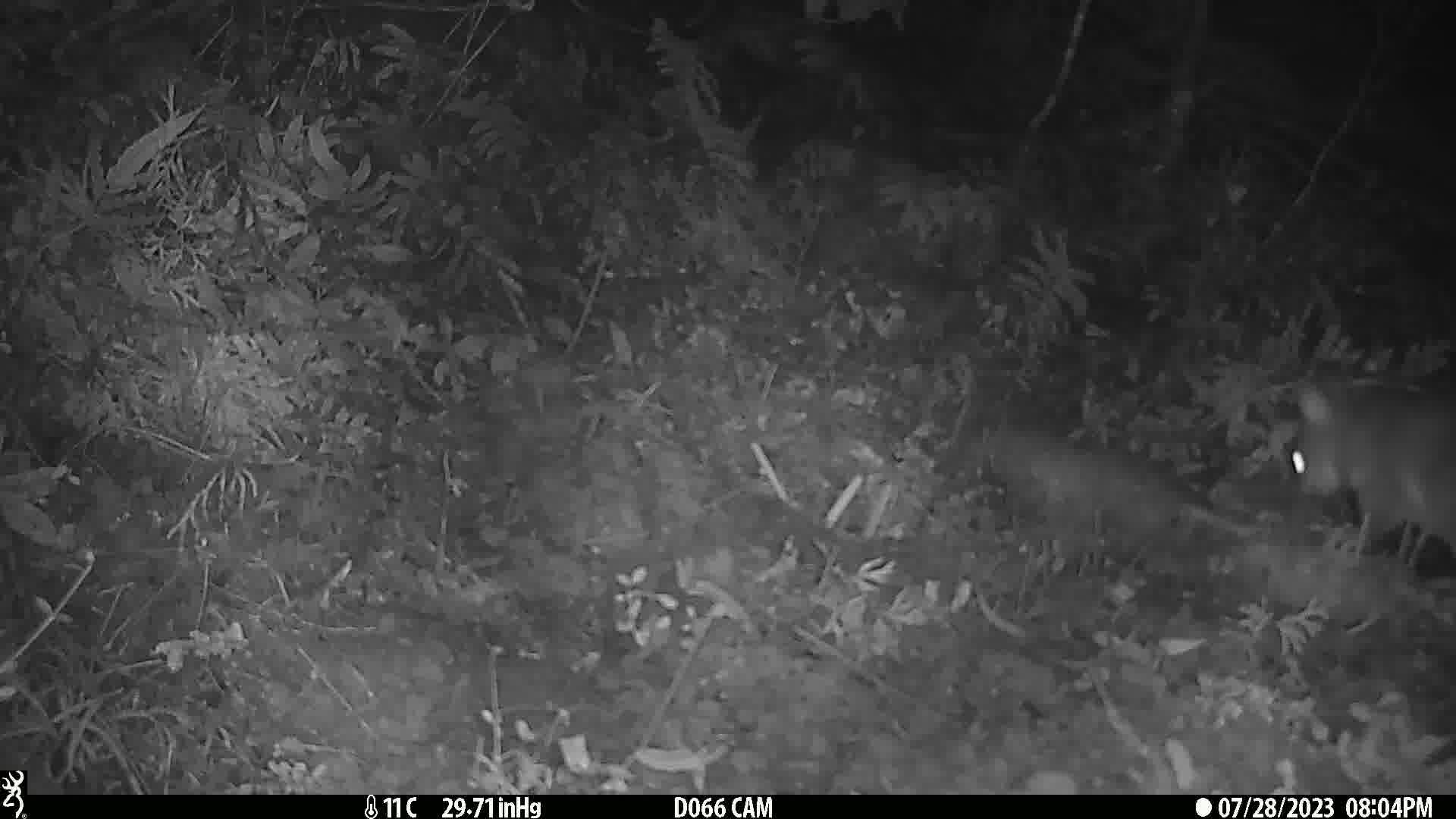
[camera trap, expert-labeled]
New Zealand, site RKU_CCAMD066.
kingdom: Animalia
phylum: Chordata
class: Mammalia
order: Diprotodontia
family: Phalangeridae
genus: Trichosurus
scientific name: Trichosurus vulpecula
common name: common brushtail possum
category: possum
Possum (common brushtail possum) (Trichosurus vulpecula).